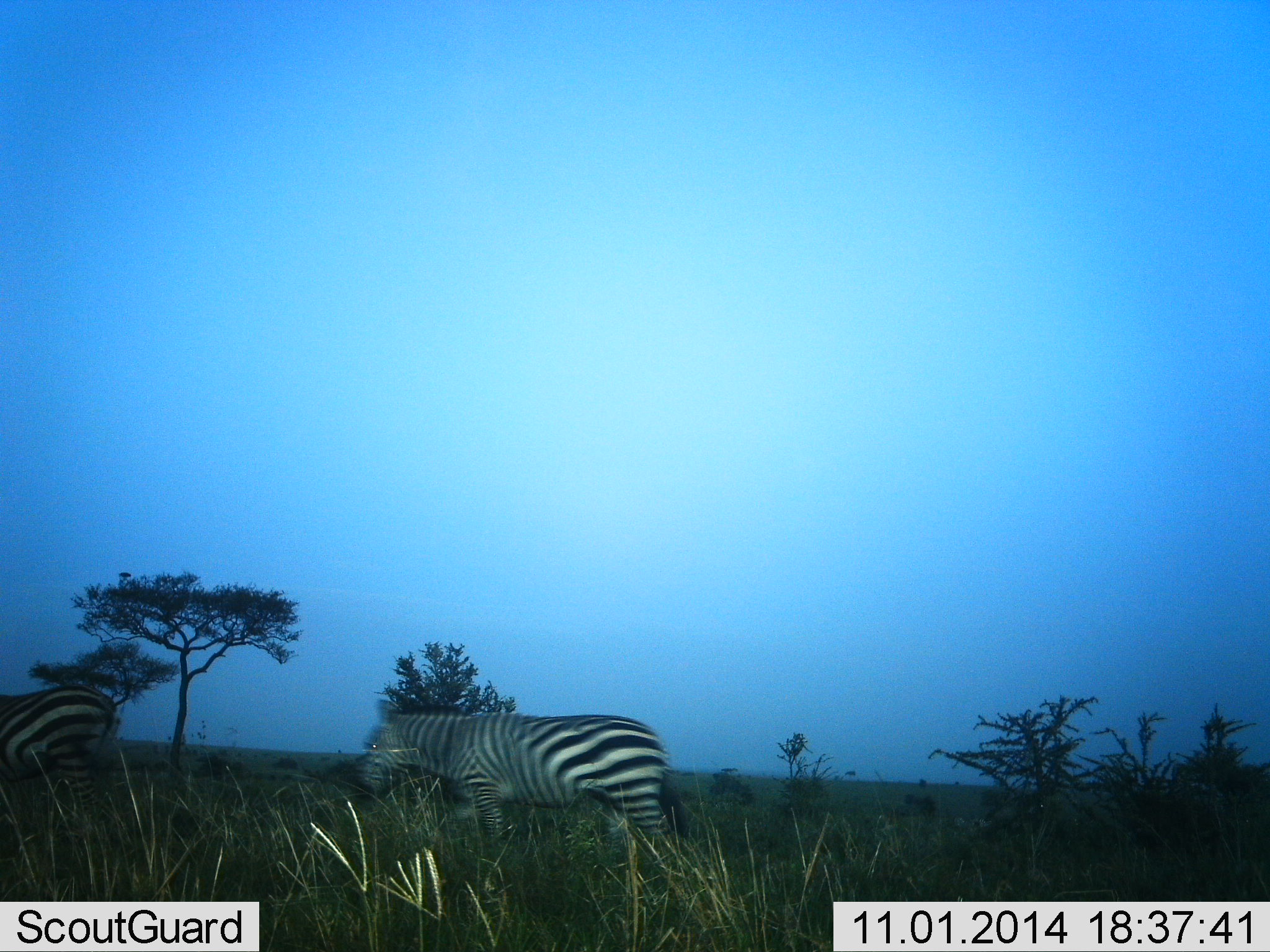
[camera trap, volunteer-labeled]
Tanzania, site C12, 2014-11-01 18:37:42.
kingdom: Animalia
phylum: Chordata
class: Mammalia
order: Perissodactyla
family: Equidae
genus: Equus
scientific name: Equus quagga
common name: plains zebra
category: zebra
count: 2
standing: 10%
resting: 0%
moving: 90%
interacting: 0%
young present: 0%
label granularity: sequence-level